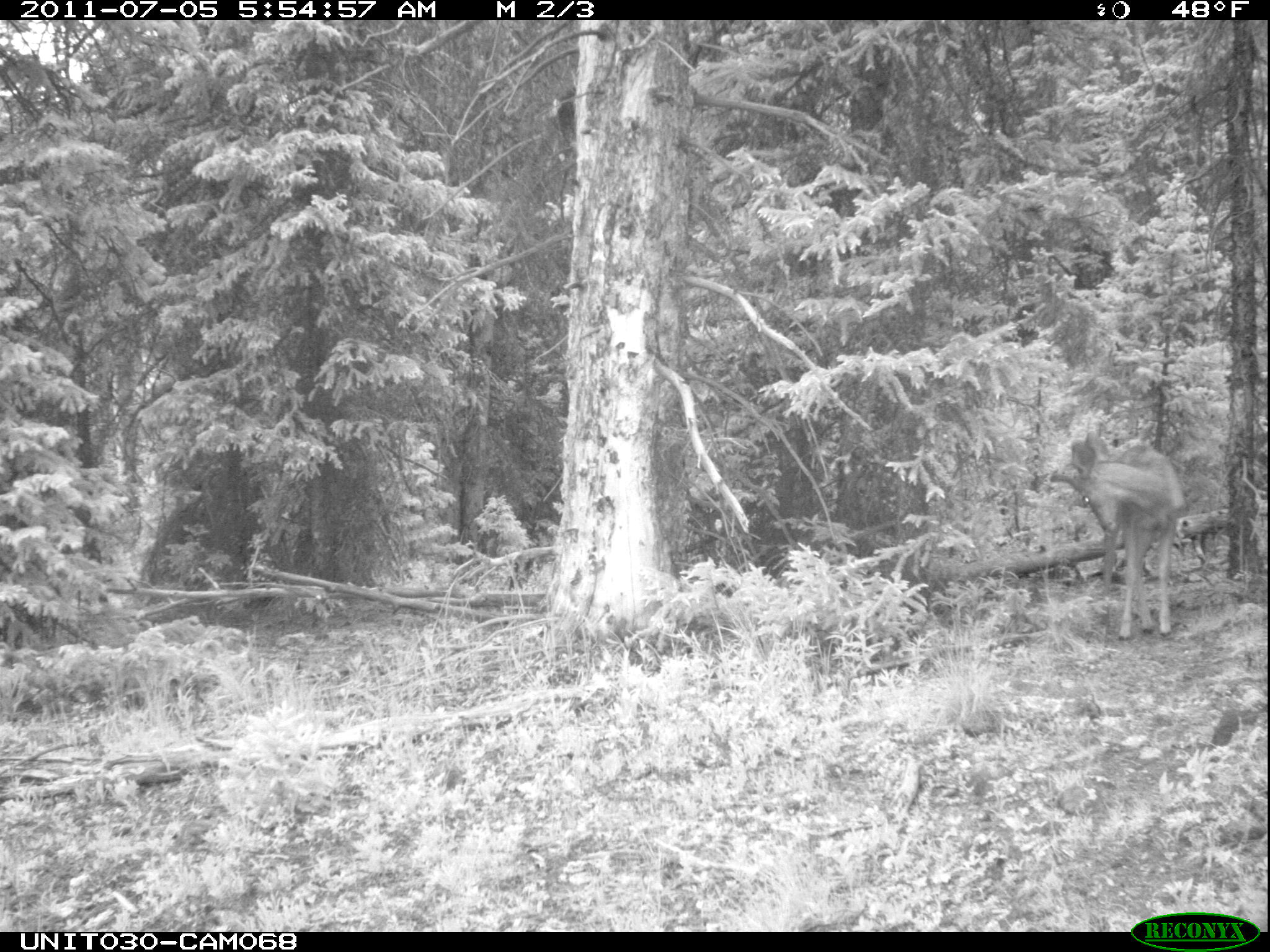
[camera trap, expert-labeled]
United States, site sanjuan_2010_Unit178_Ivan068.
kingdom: Animalia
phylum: Chordata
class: Mammalia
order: Artiodactyla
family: Cervidae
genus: Odocoileus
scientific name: Odocoileus hemionus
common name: mule deer